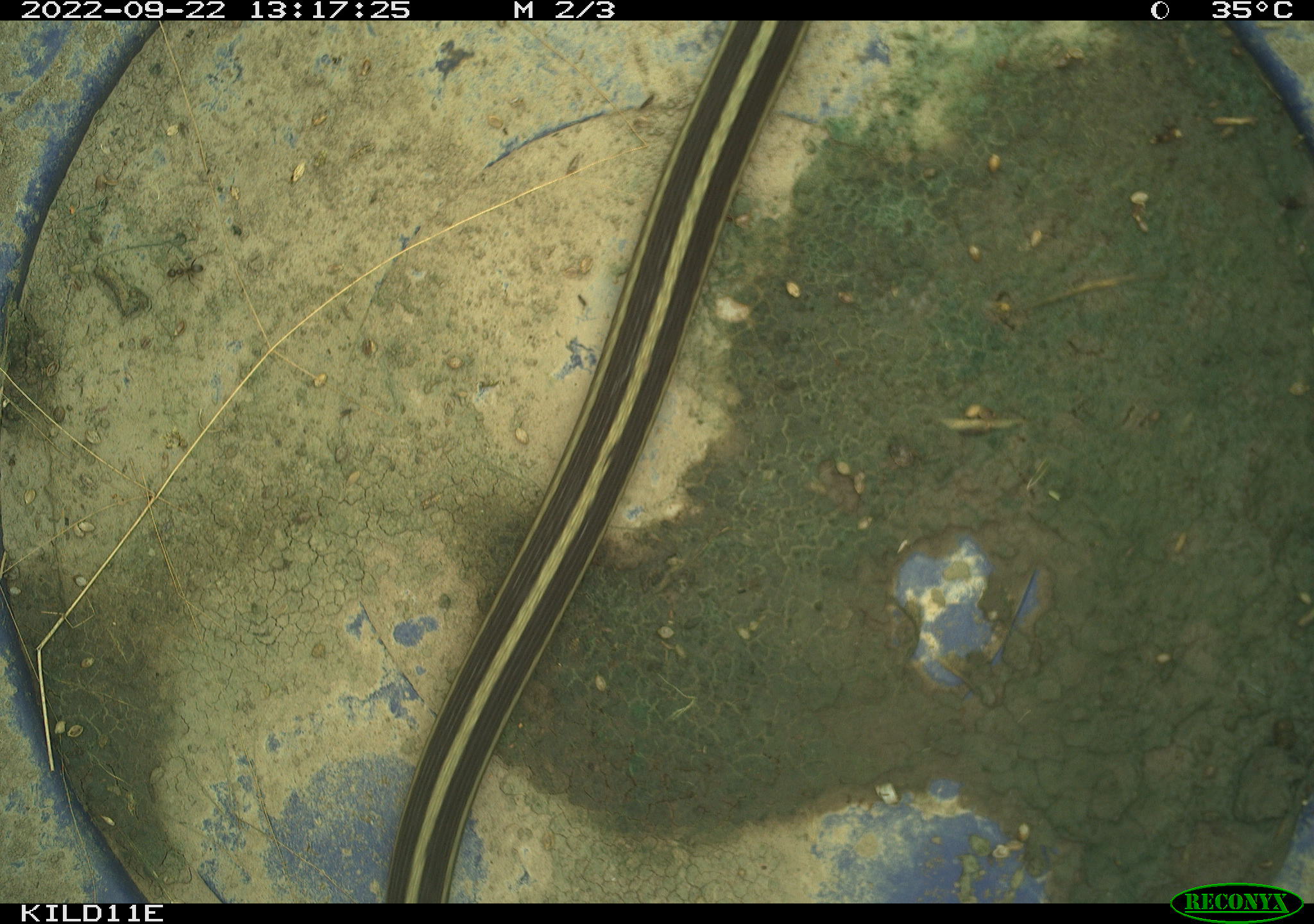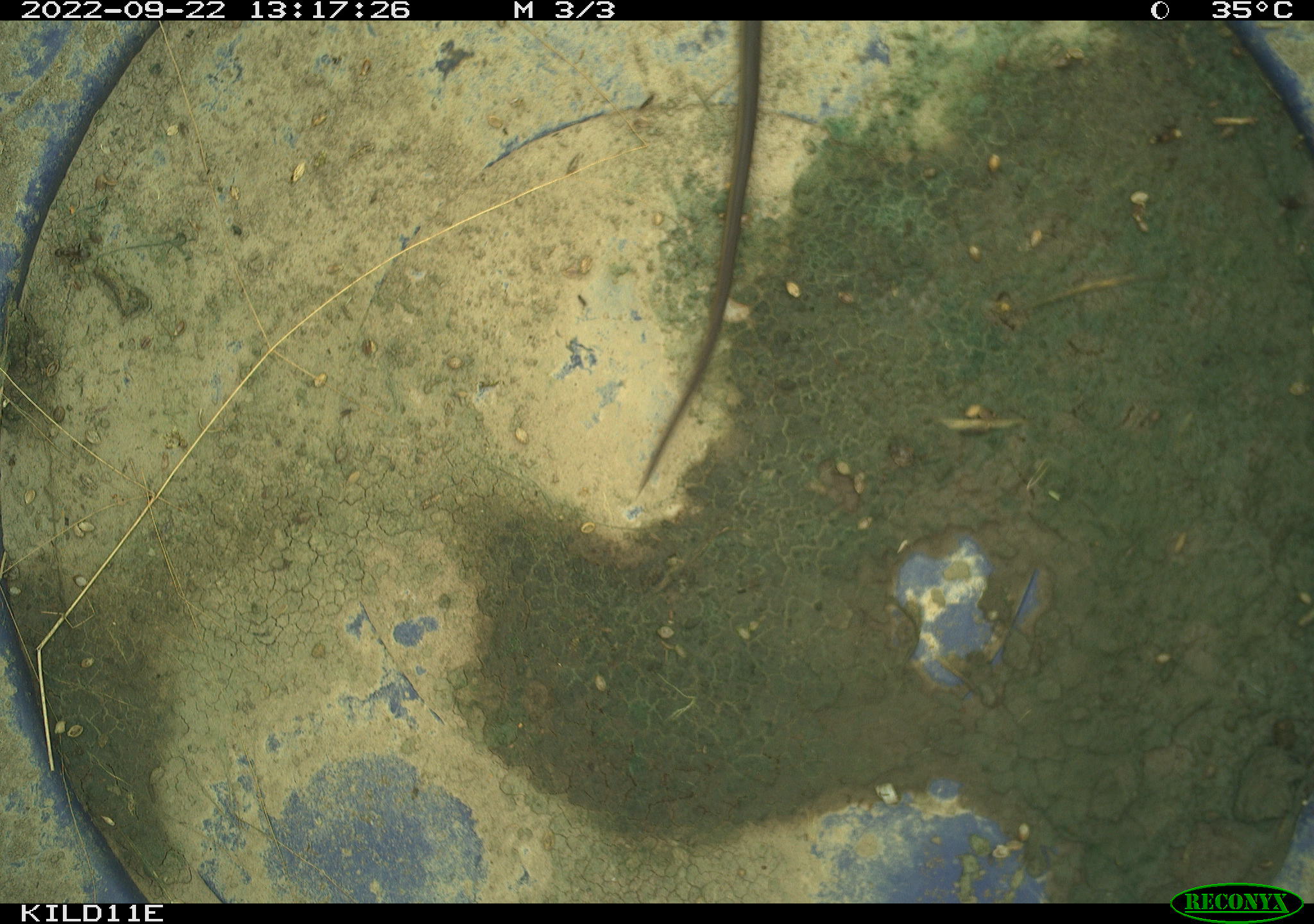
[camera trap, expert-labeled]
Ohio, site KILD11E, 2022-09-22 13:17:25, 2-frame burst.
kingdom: Animalia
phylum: Chordata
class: Reptilia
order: Squamata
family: Colubridae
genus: Thamnophis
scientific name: Thamnophis sirtalis sirtalis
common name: eastern gartersnake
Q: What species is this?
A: Eastern gartersnake (Thamnophis sirtalis sirtalis).